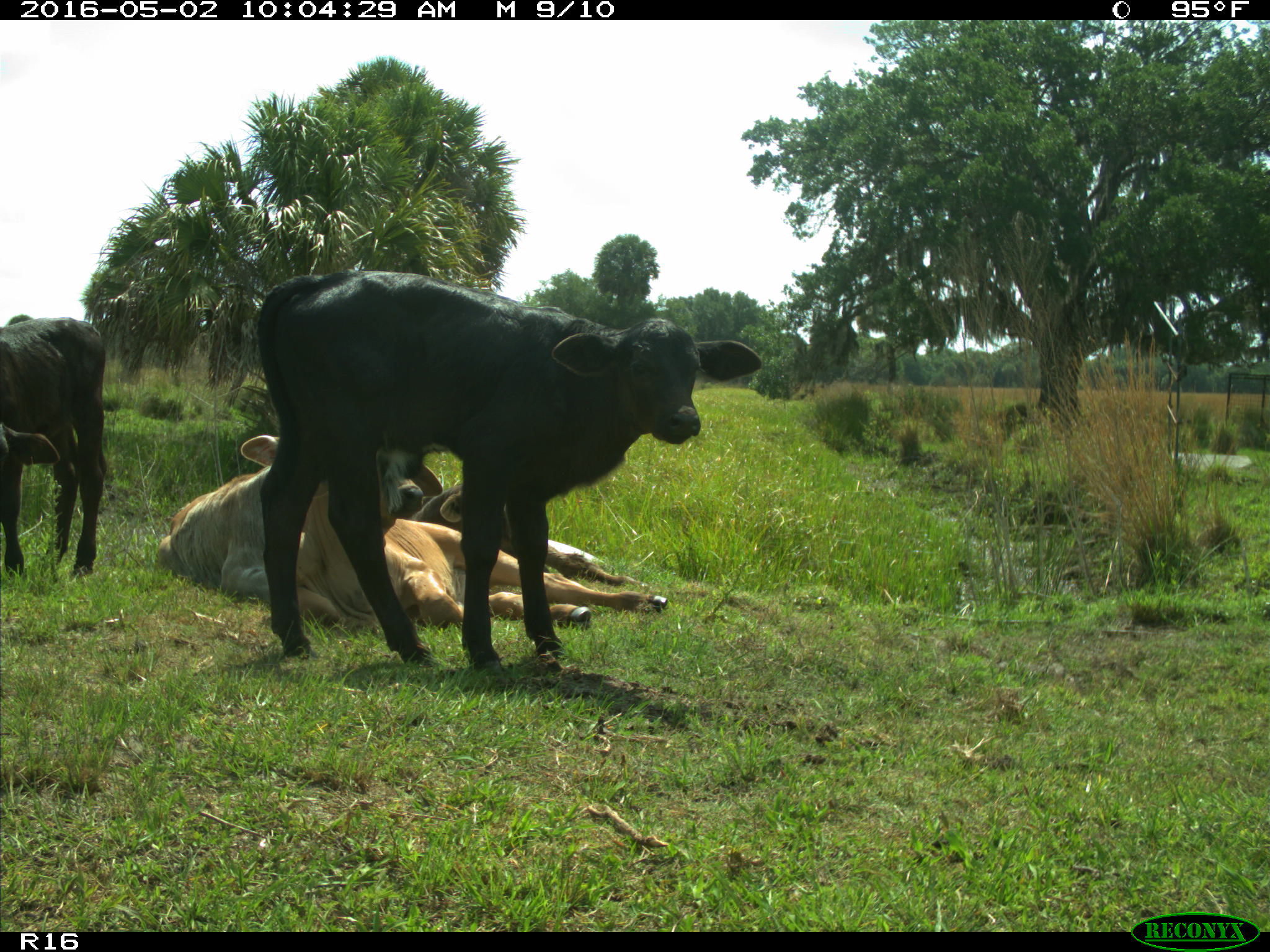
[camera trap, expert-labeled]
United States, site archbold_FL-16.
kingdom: Animalia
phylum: Chordata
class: Mammalia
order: Artiodactyla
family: Bovidae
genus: Bos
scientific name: Bos taurus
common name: domestic cow